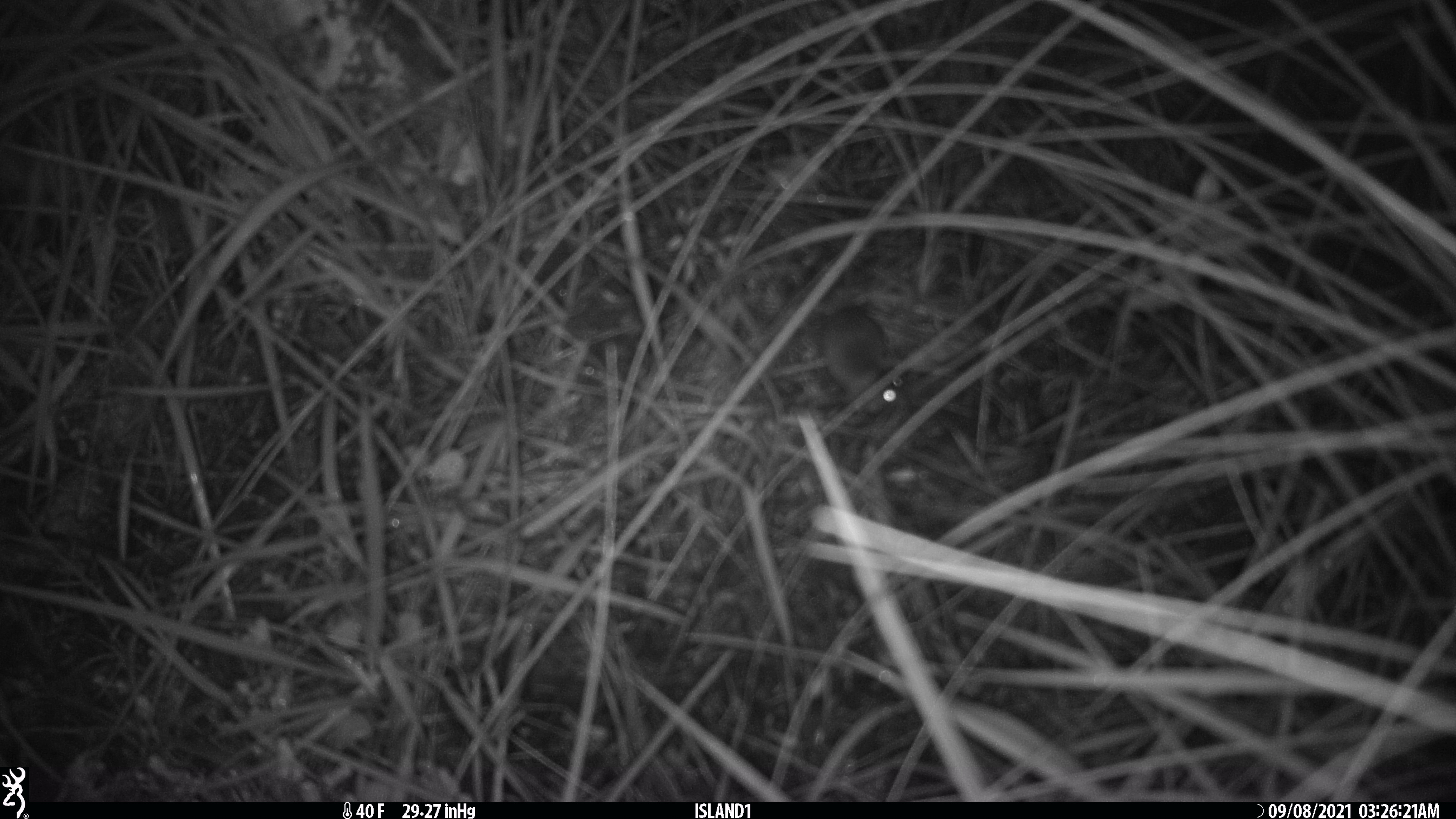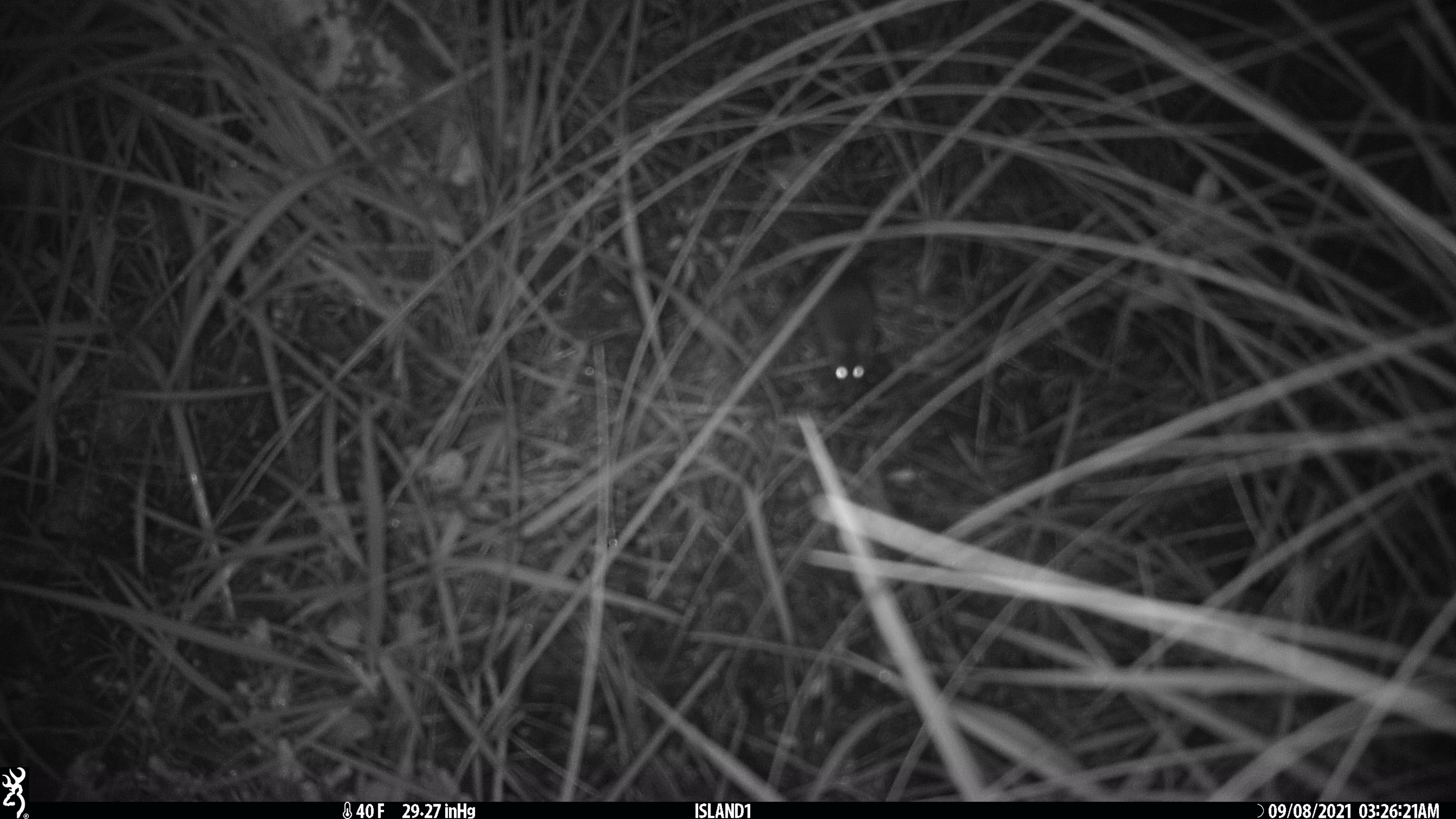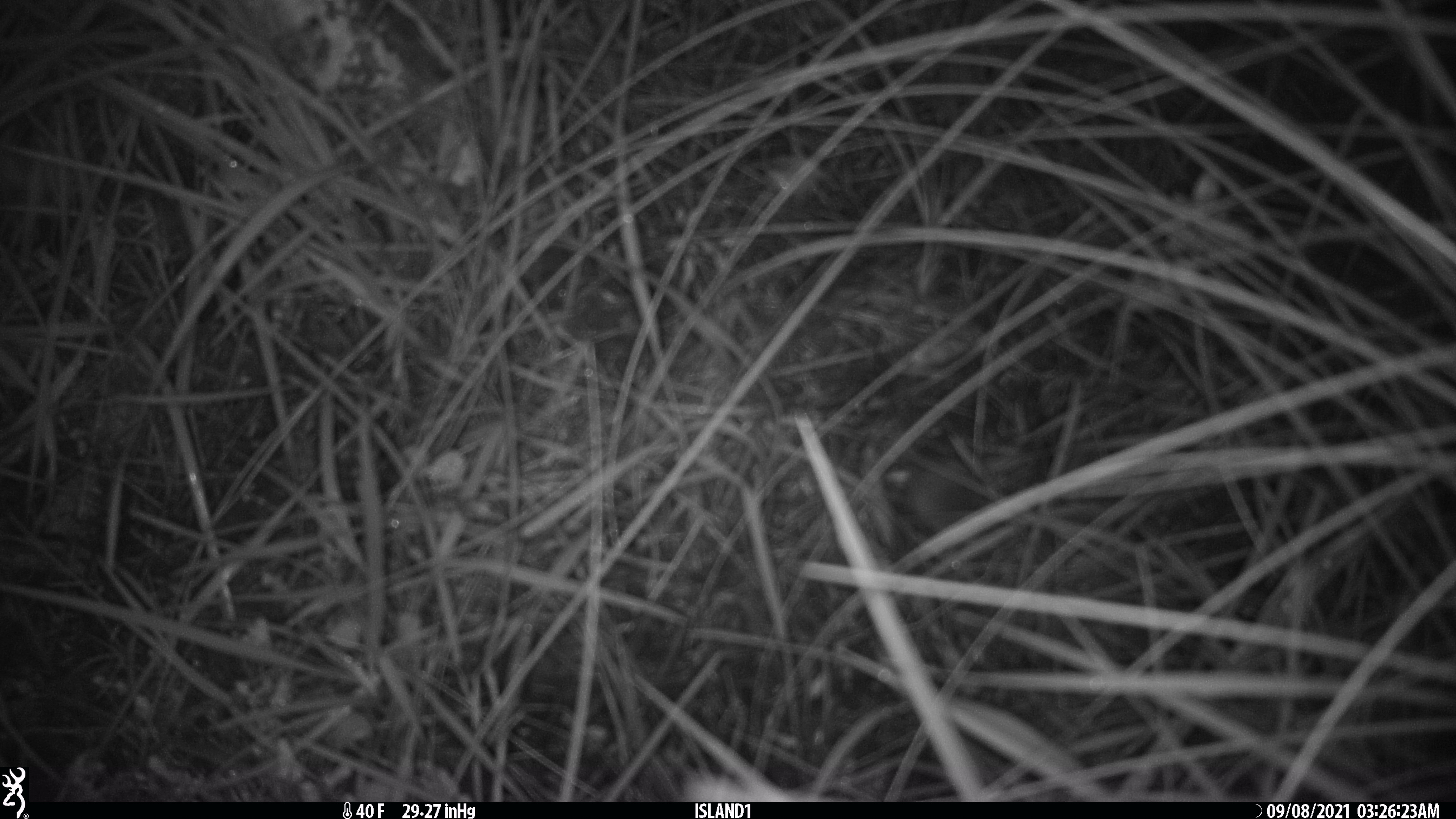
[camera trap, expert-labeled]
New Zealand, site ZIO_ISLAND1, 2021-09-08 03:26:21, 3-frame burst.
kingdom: Animalia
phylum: Chordata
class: Mammalia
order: Rodentia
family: Muridae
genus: Mus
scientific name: Mus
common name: mouse